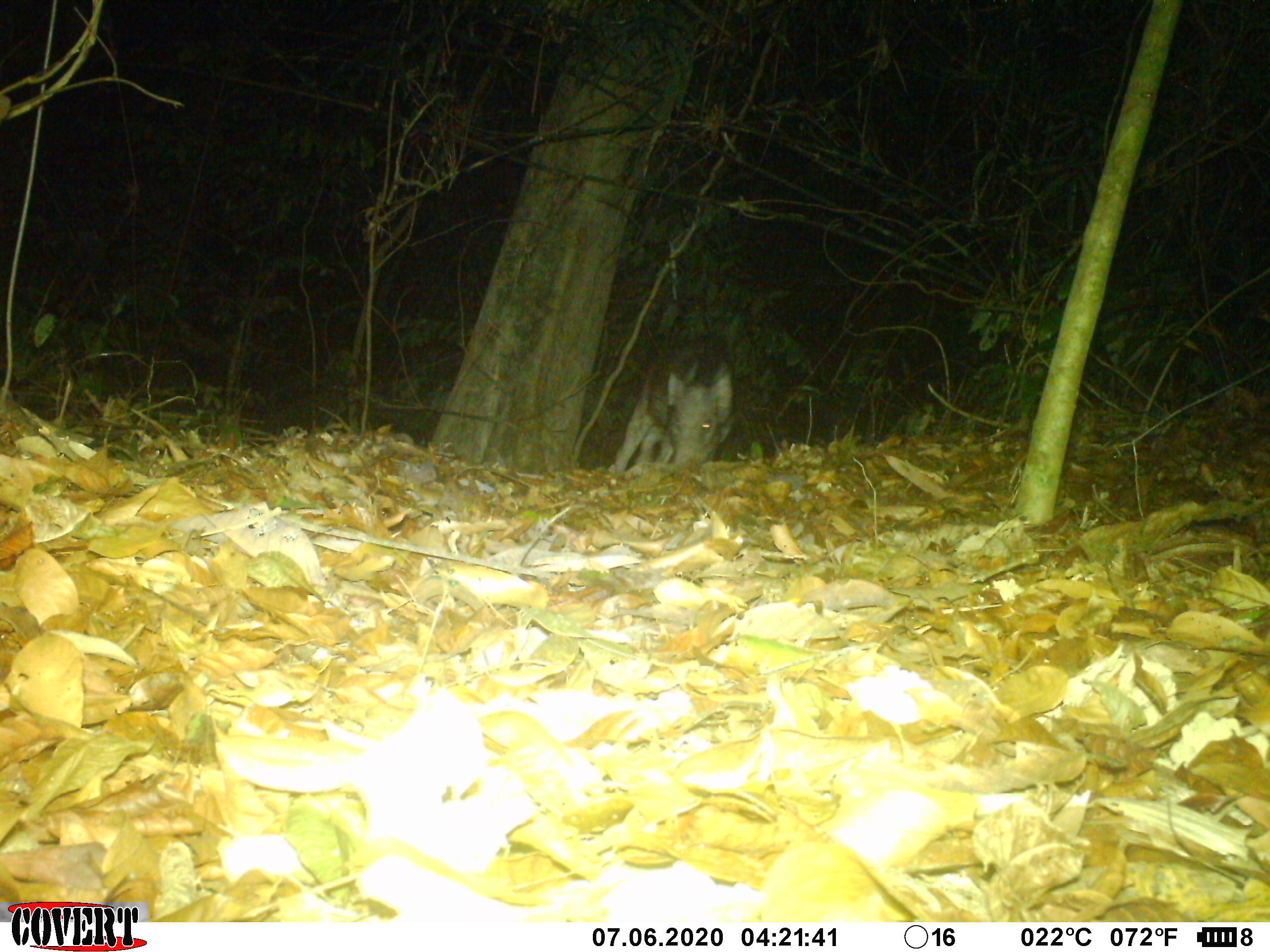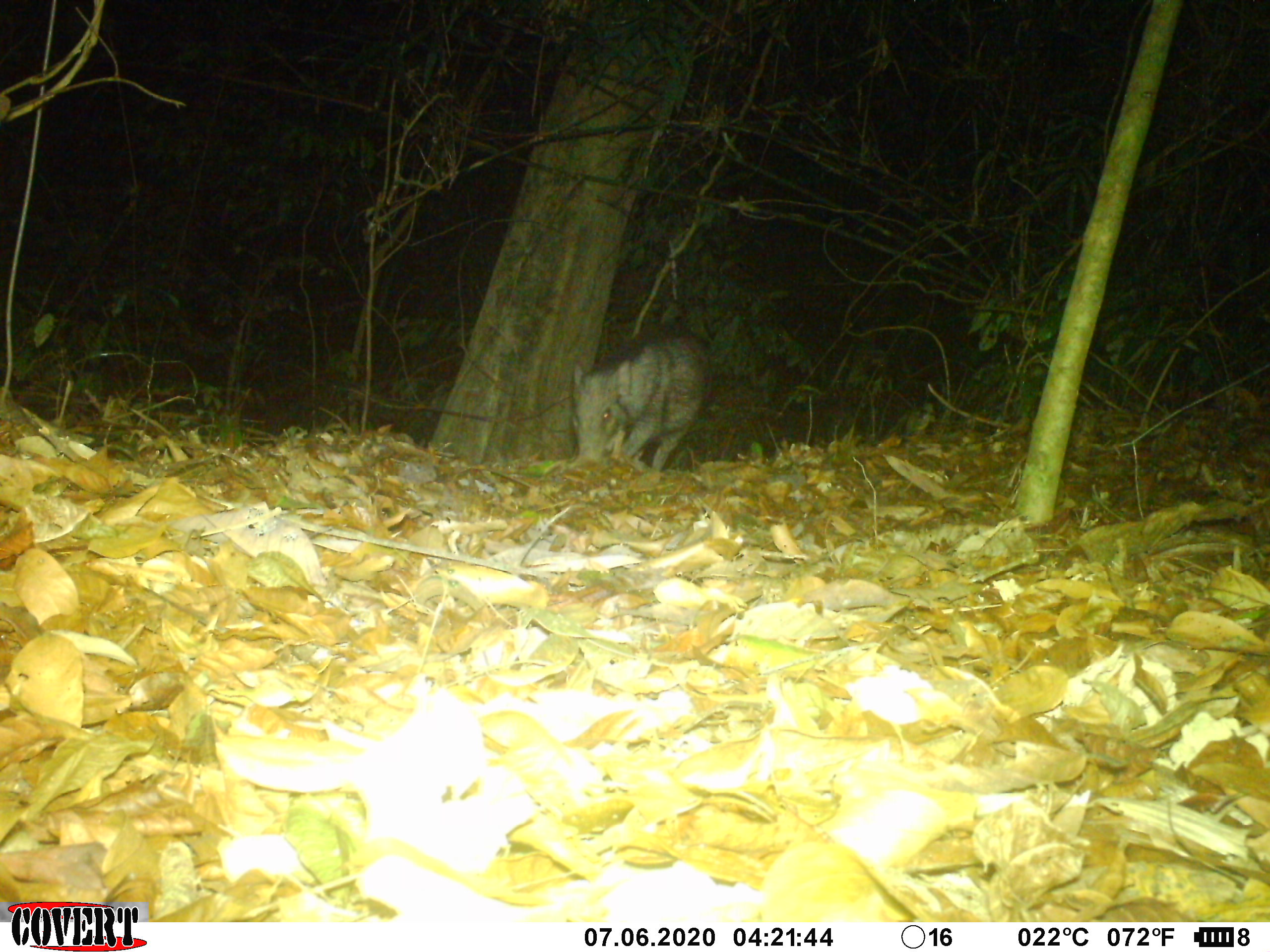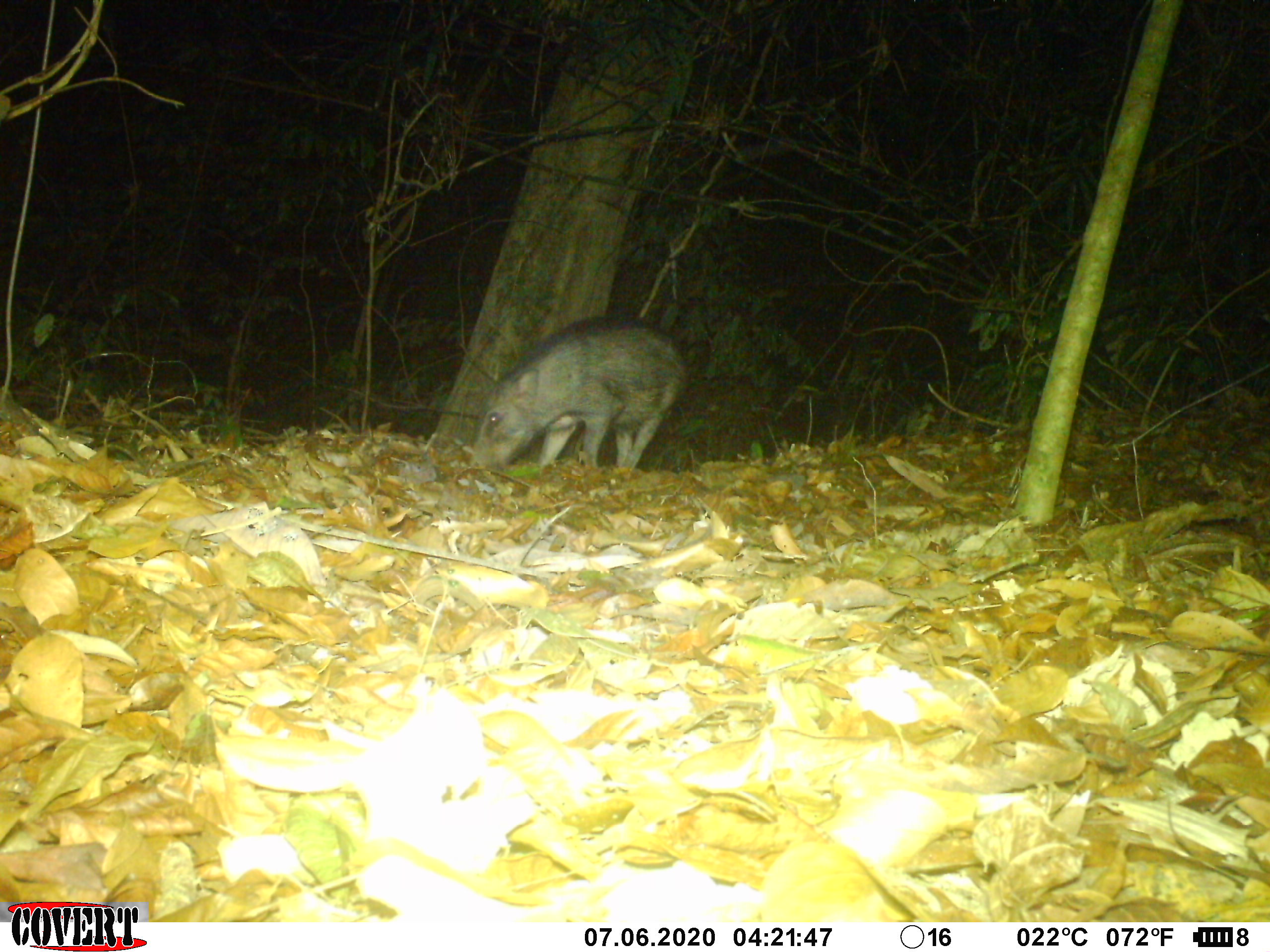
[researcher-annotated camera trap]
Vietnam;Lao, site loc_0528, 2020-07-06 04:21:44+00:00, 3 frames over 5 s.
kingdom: Animalia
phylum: Chordata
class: Mammalia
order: Artiodactyla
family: Suidae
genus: Sus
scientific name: Sus scrofa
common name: eurasian wild pig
Eurasian wild pig (Sus scrofa). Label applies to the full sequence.